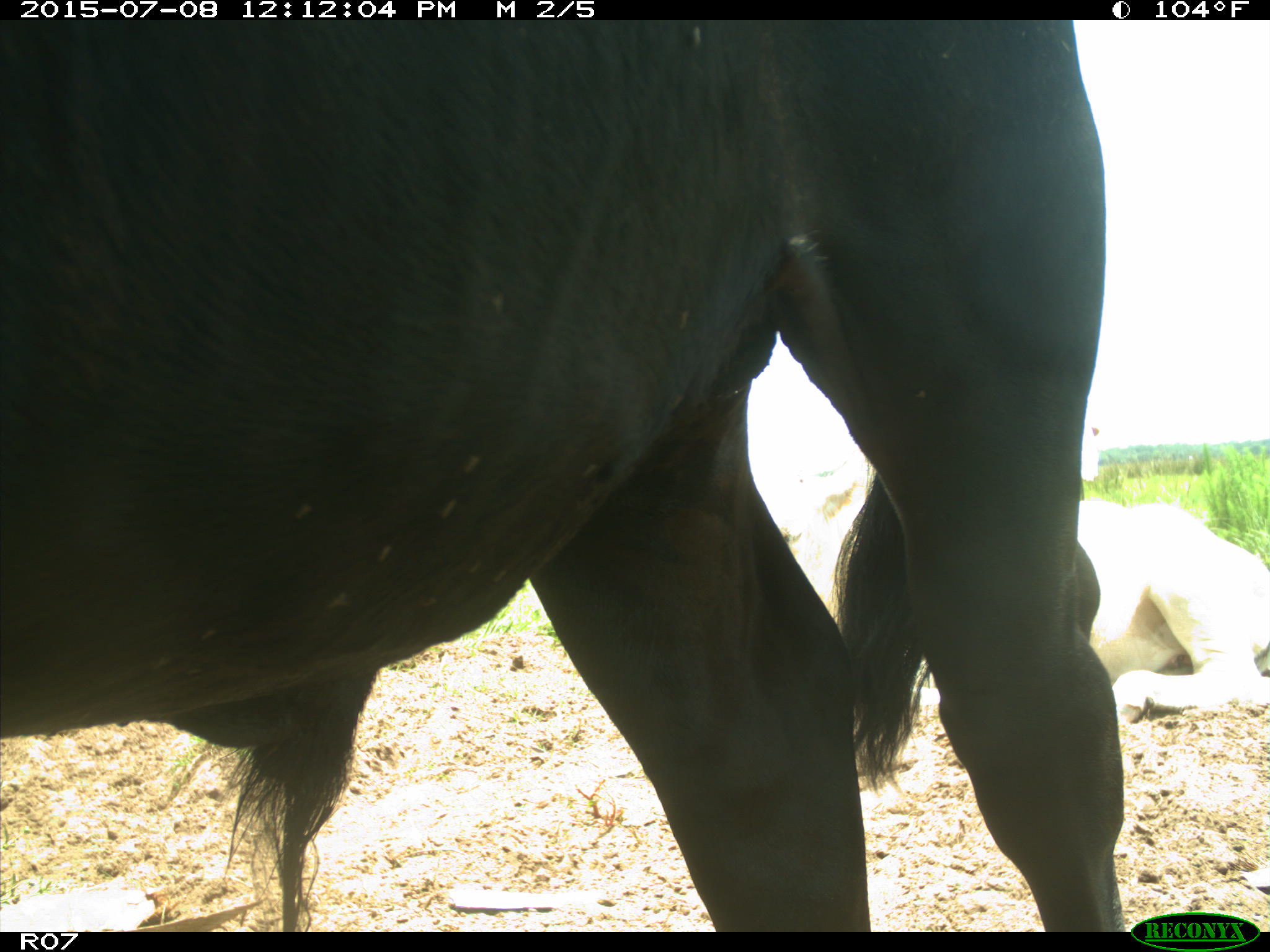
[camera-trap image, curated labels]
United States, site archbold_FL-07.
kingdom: Animalia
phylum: Chordata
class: Mammalia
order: Artiodactyla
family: Bovidae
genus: Bos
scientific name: Bos taurus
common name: domestic cow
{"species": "Bos taurus (domestic cow)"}